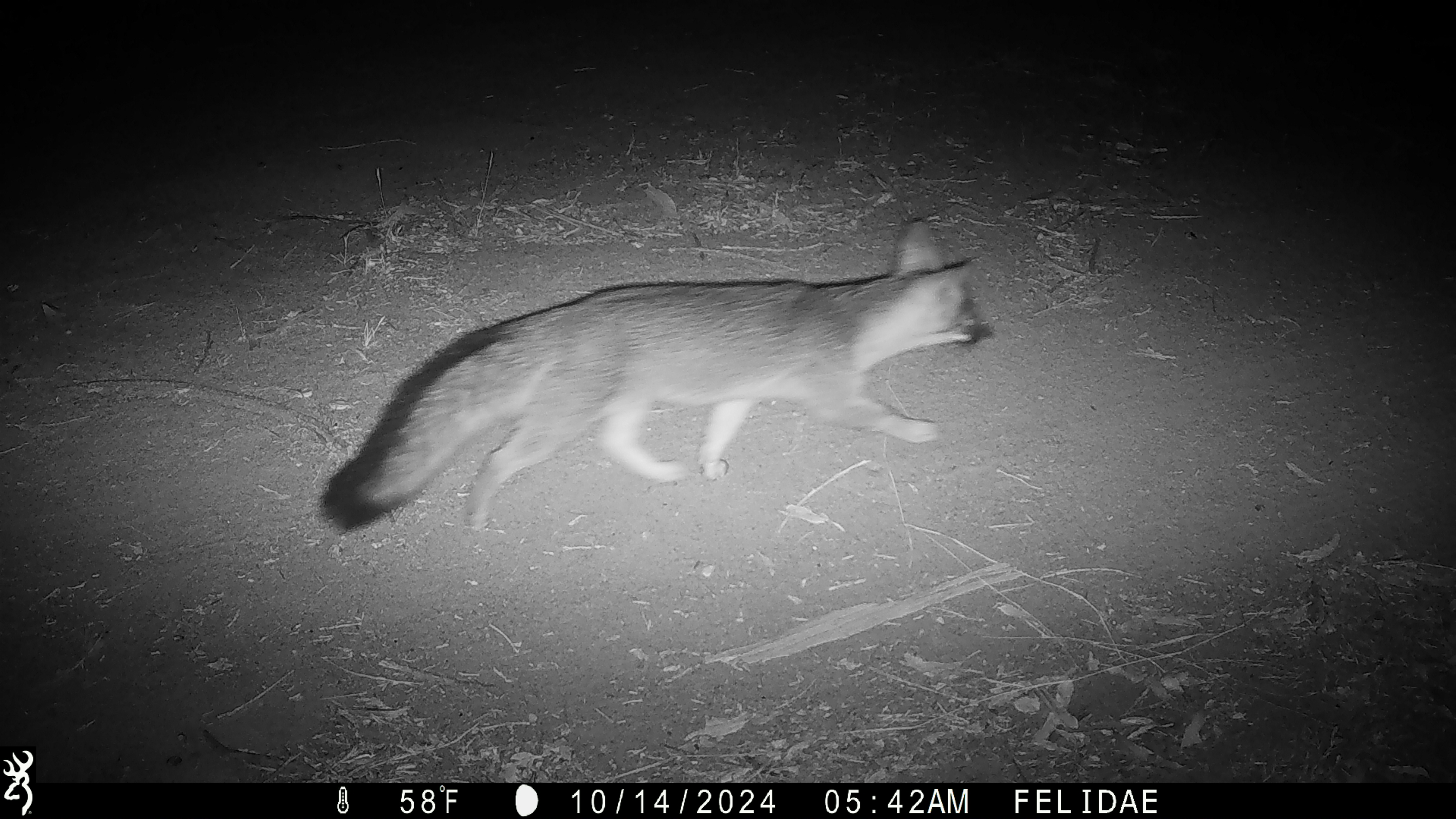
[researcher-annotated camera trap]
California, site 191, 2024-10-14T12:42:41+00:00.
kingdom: Animalia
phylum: Chordata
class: Mammalia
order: Carnivora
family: Canidae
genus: Urocyon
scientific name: Urocyon cinereoargenteus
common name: gray fox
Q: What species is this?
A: Gray fox (Urocyon cinereoargenteus).